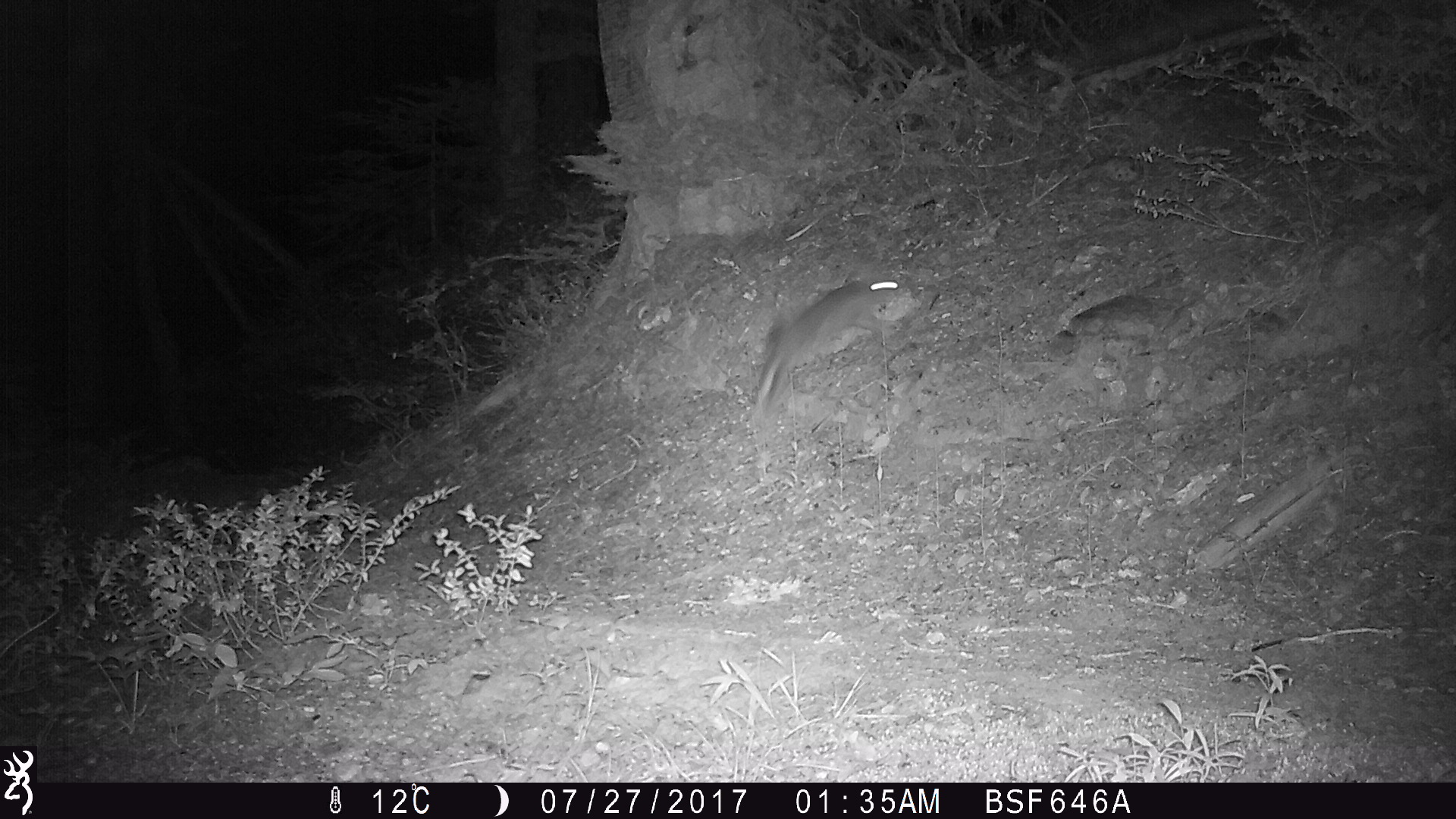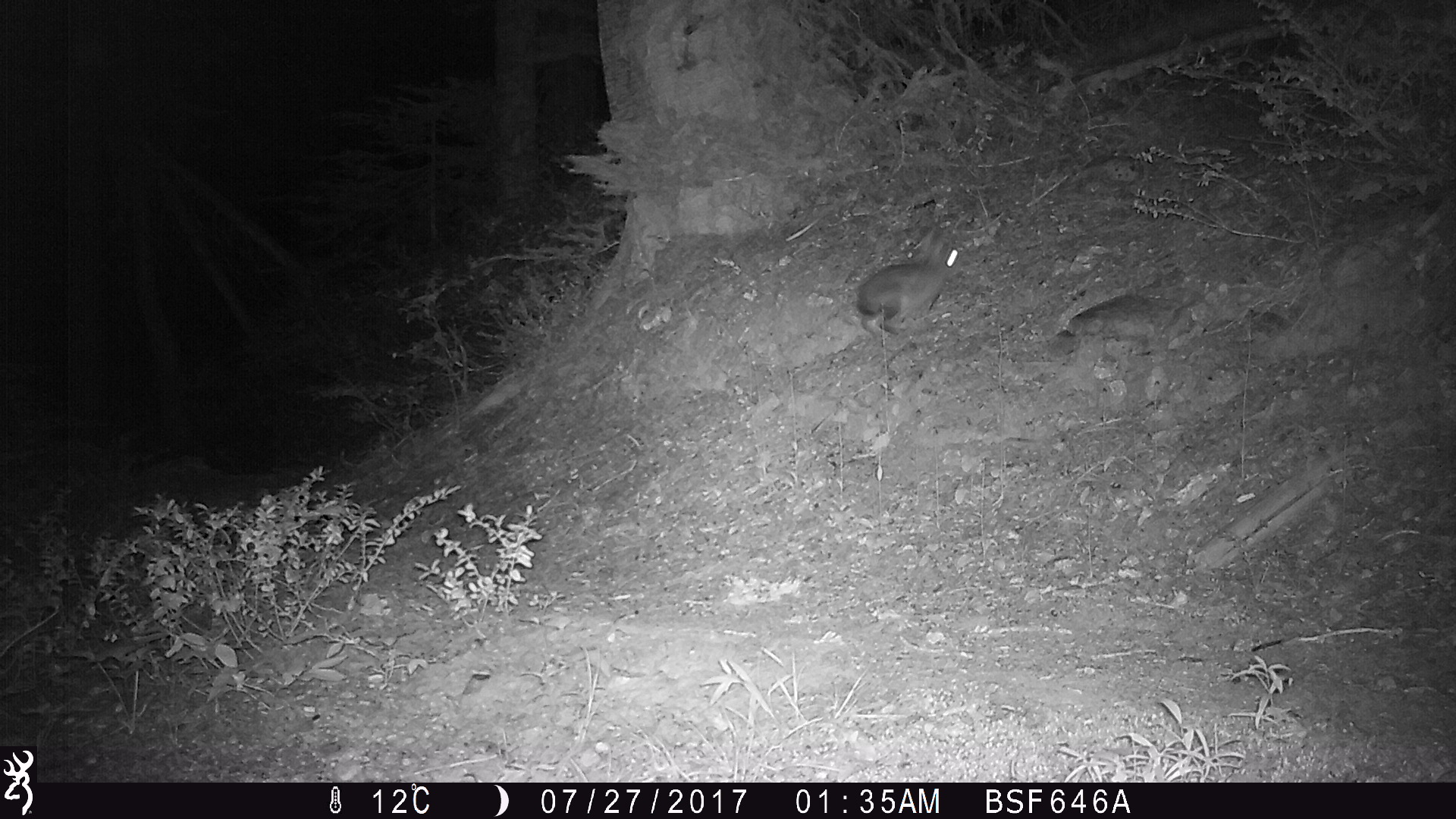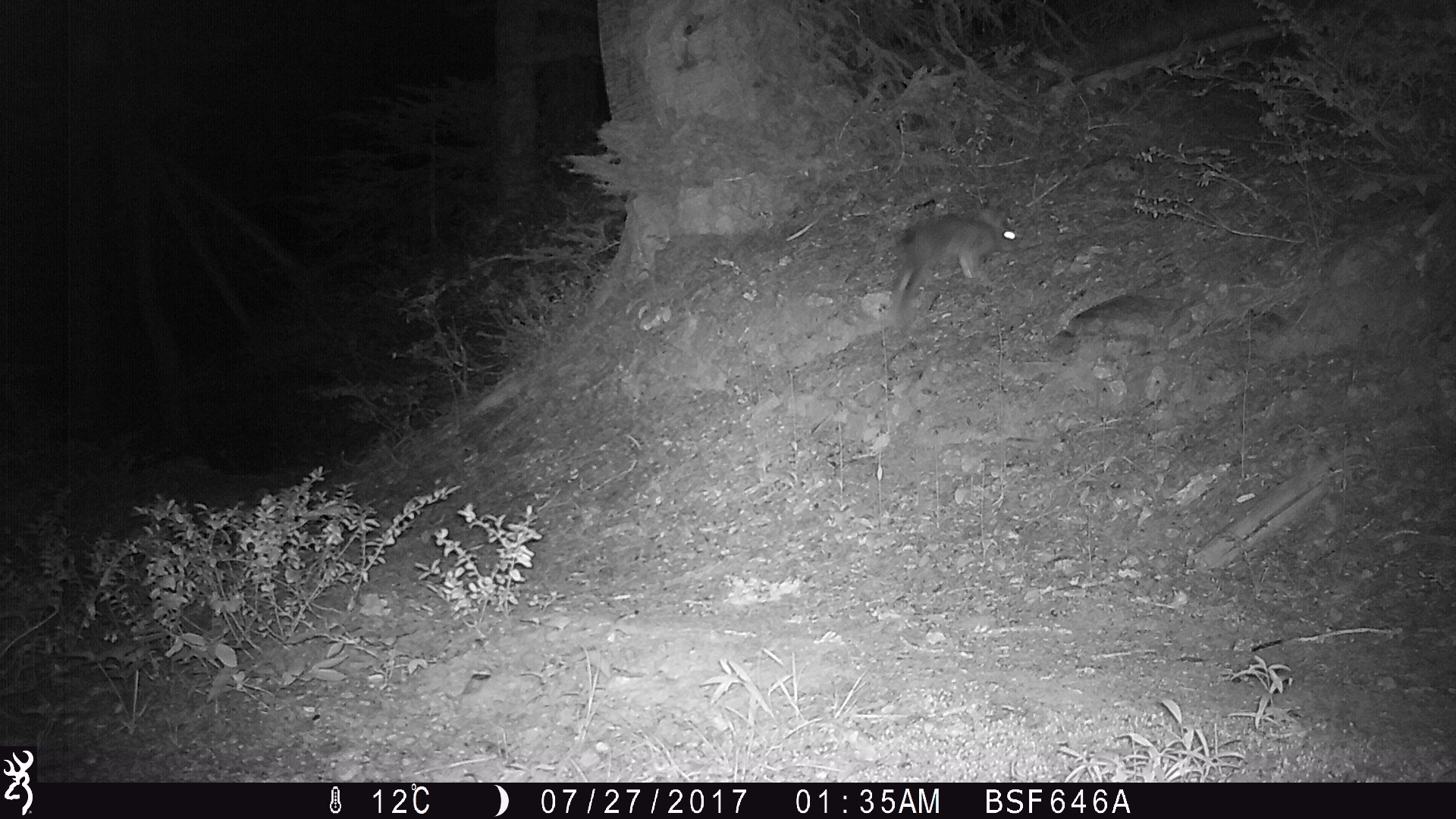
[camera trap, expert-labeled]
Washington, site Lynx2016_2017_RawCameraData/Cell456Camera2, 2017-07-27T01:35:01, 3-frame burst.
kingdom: Animalia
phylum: Chordata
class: Mammalia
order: Lagomorpha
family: Leporidae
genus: Lepus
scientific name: Lepus americanus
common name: snowshoe hare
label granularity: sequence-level